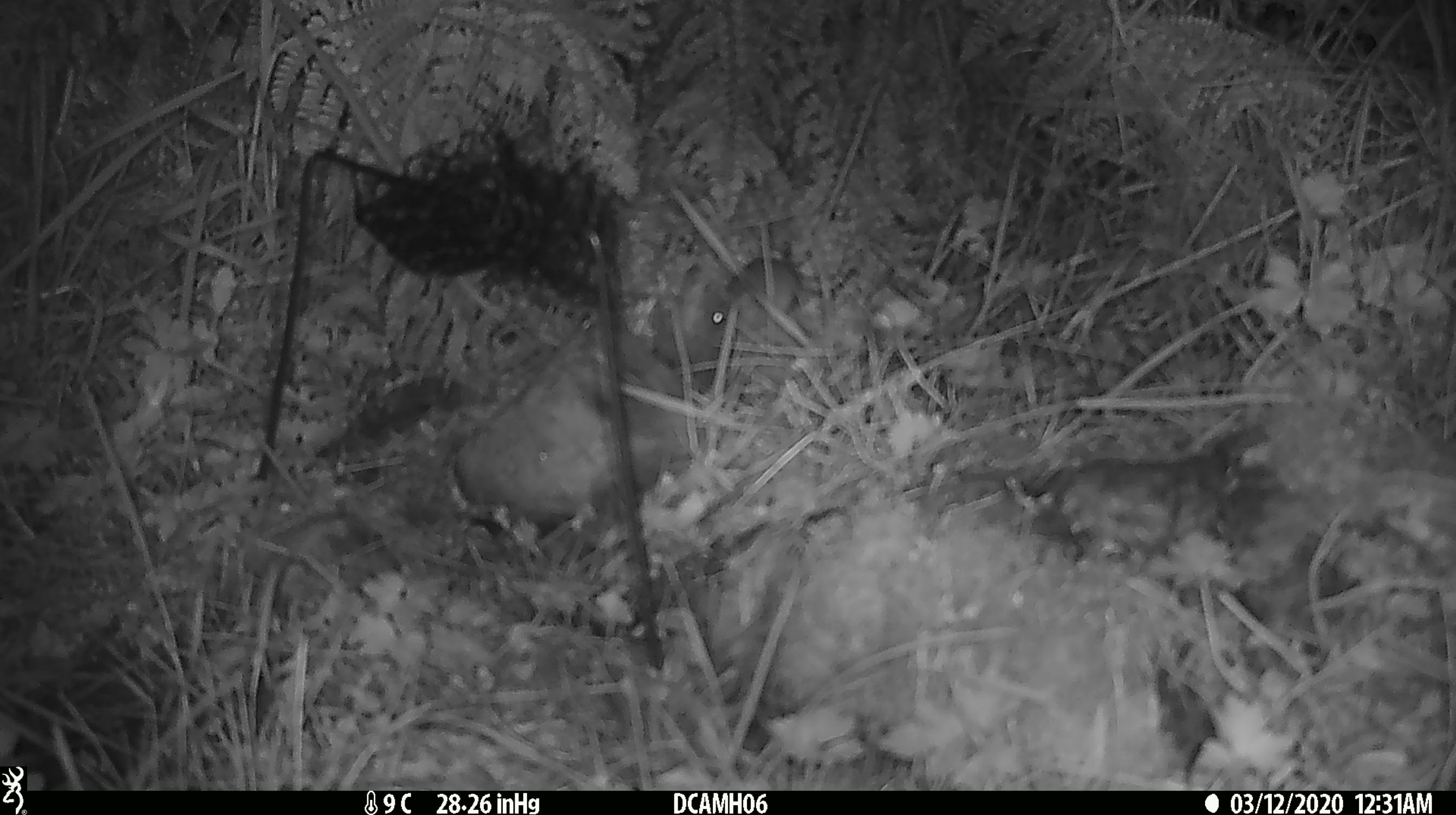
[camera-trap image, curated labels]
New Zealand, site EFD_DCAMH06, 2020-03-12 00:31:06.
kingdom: Animalia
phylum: Chordata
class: Mammalia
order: Rodentia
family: Muridae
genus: Mus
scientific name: Mus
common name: mouse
Mouse (Mus).